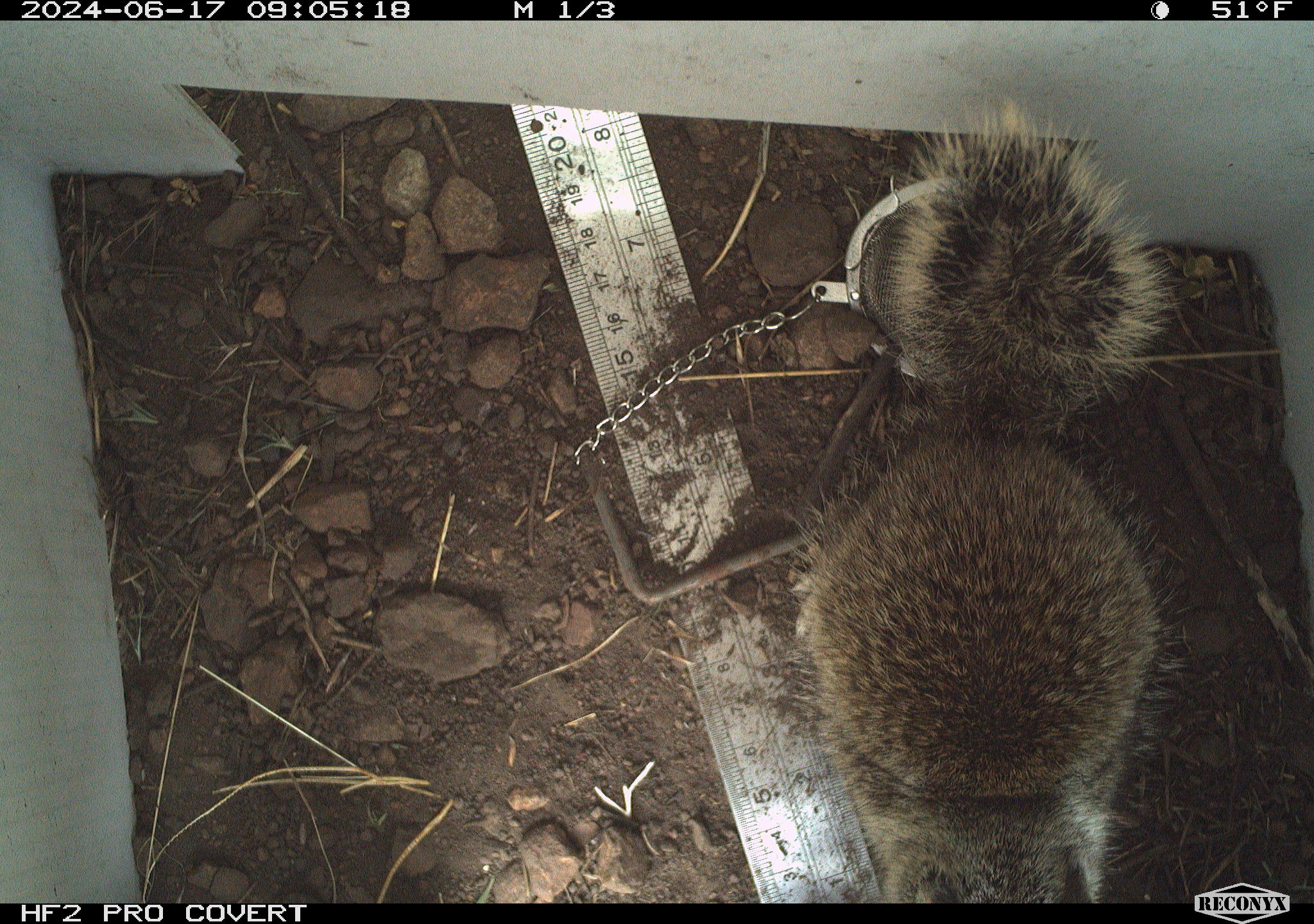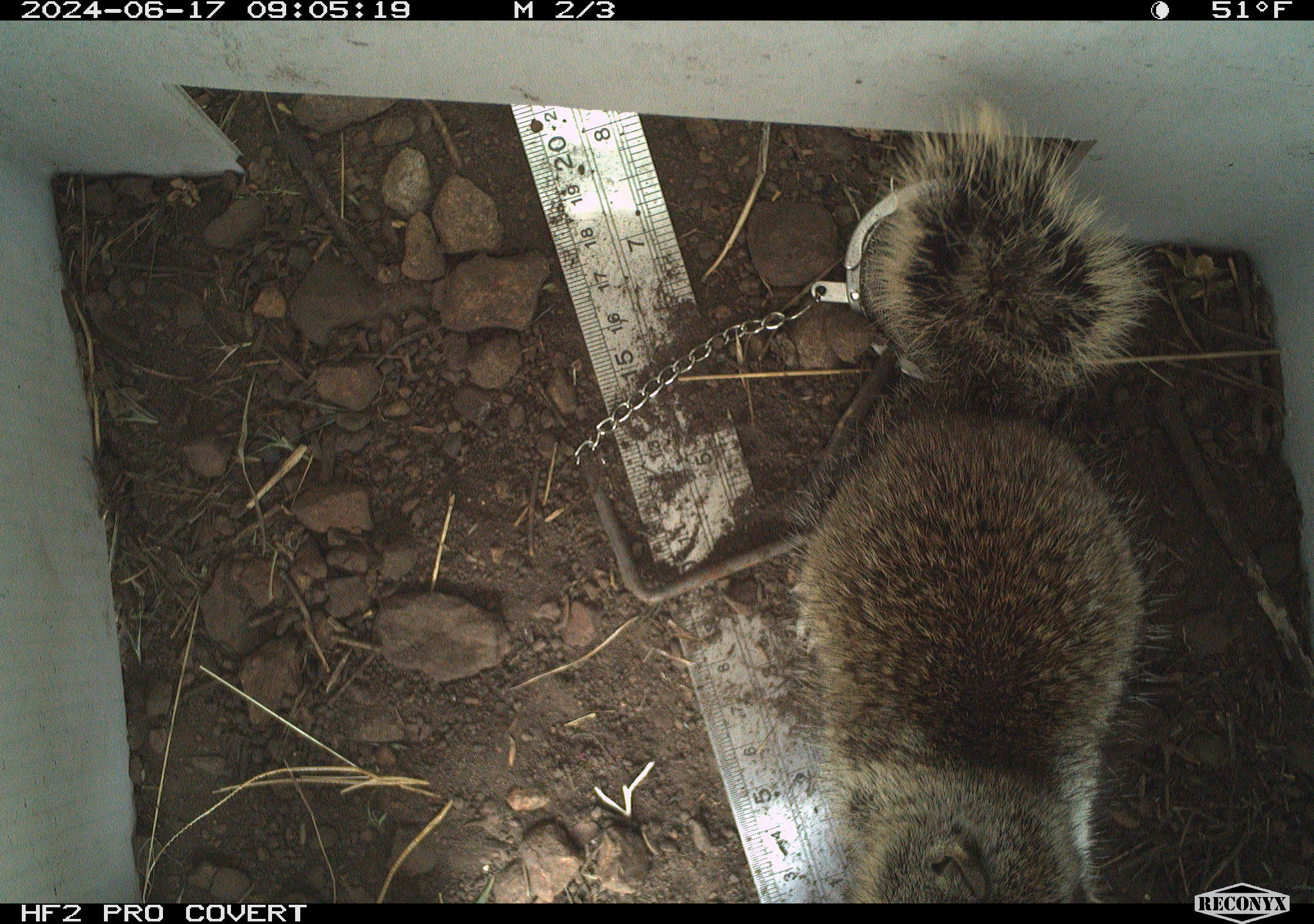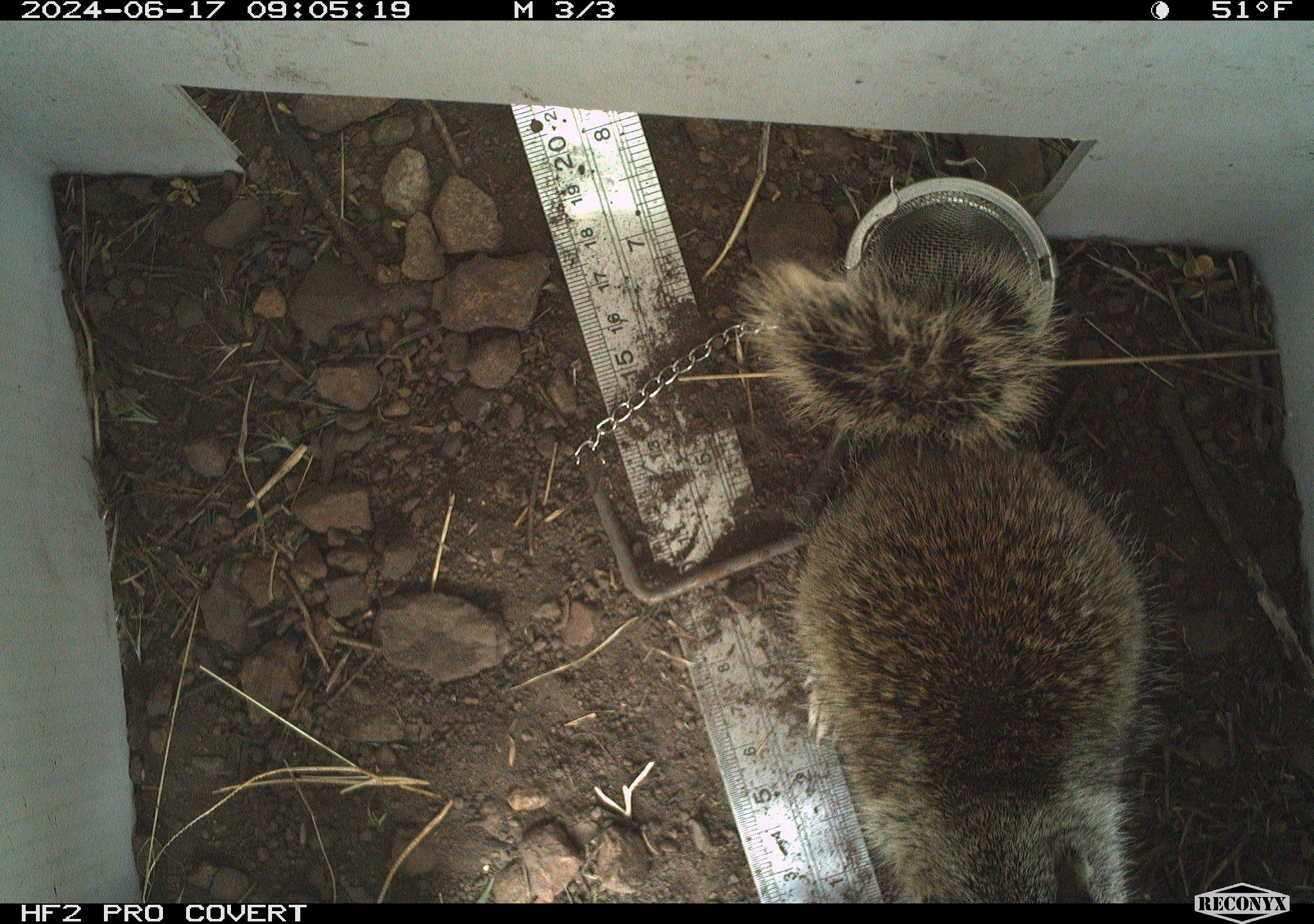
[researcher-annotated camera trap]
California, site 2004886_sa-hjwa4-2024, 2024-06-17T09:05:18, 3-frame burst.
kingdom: Animalia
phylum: Chordata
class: Mammalia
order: Rodentia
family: Sciuridae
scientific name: Sciuridae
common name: squirrels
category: sciuridae family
Sciuridae family (squirrels) (Sciuridae).